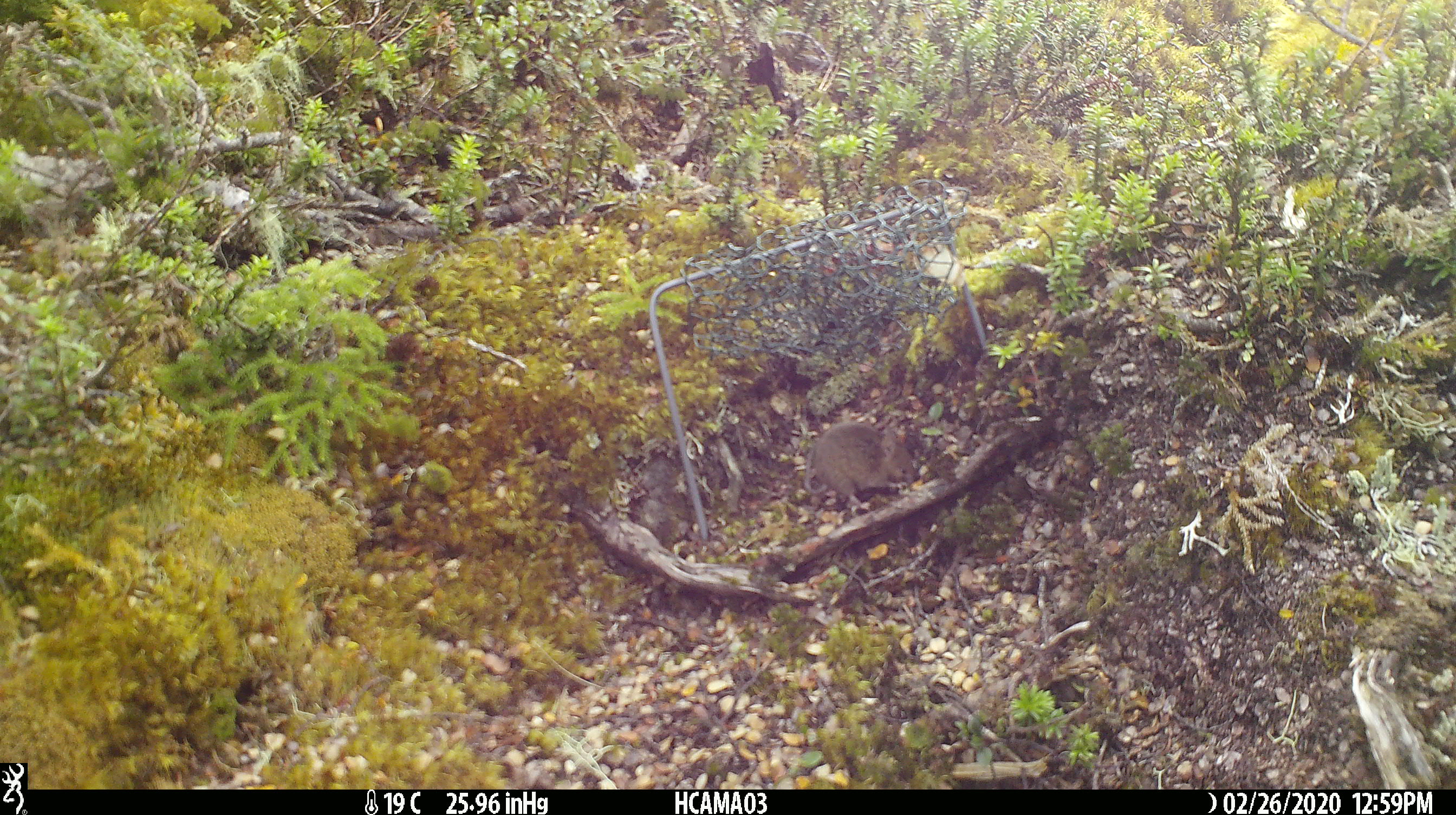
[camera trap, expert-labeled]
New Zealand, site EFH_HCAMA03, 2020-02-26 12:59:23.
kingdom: Animalia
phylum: Chordata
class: Mammalia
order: Rodentia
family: Muridae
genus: Mus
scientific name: Mus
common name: mouse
Mouse (Mus).